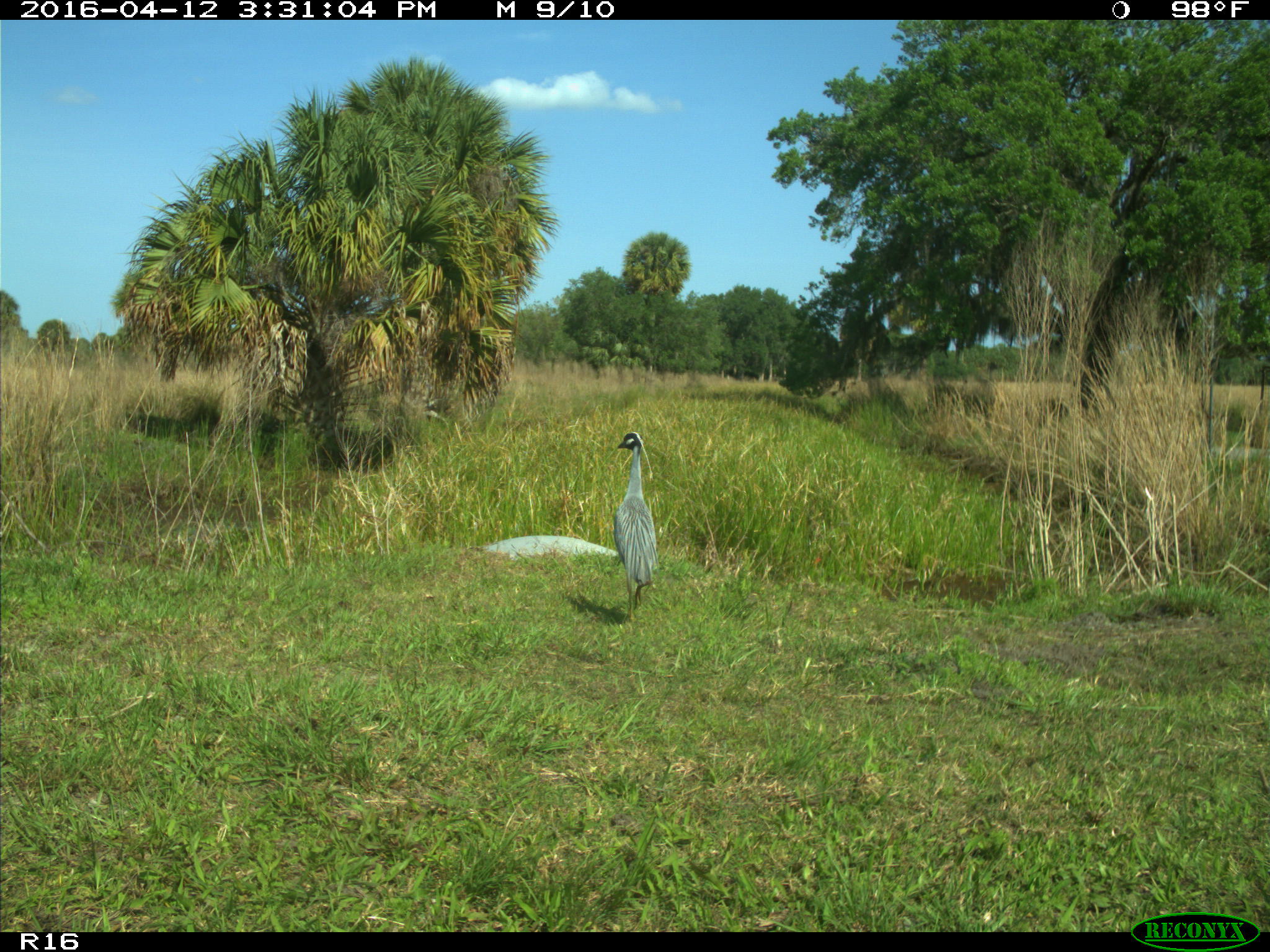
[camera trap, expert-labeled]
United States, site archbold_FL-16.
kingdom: Animalia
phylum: Chordata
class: Aves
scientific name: Aves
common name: birds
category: unidentified bird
Unidentified bird (birds) (Aves).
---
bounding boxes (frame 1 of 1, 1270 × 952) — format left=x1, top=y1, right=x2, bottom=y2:
animal: left=610, top=432, right=660, bottom=629